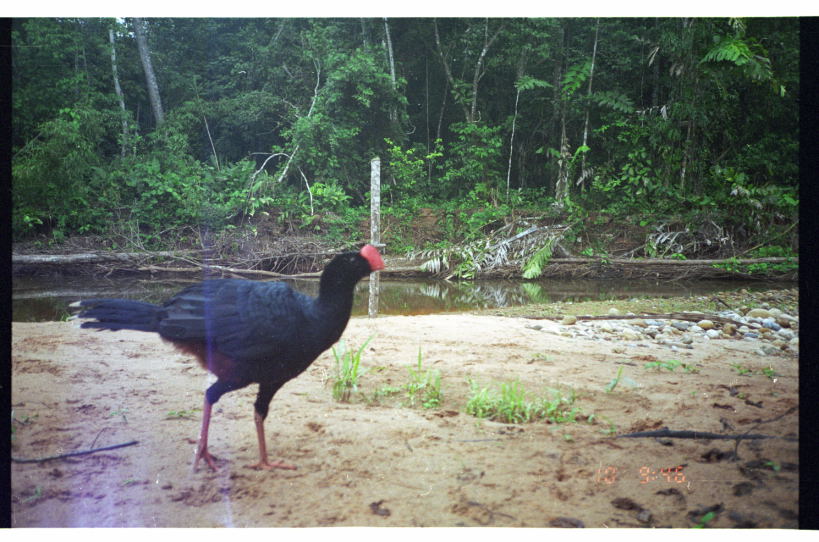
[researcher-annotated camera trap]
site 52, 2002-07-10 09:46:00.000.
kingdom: Animalia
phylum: Chordata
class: Aves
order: Galliformes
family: Cracidae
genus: Mitu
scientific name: Mitu tuberosum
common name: razor-billed curassow